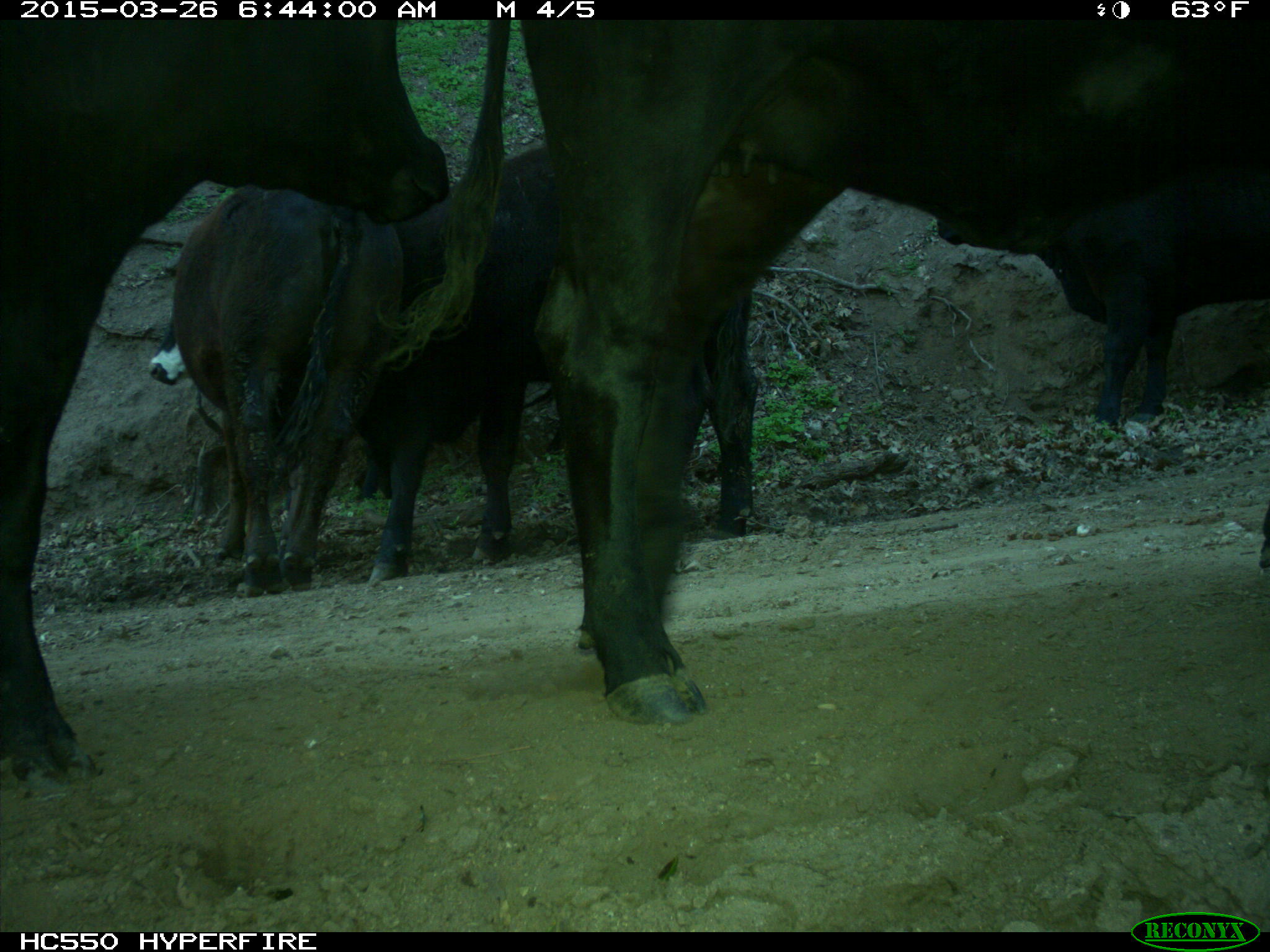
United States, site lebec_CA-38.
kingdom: Animalia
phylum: Chordata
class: Mammalia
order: Artiodactyla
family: Bovidae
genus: Bos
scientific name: Bos taurus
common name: domestic cow